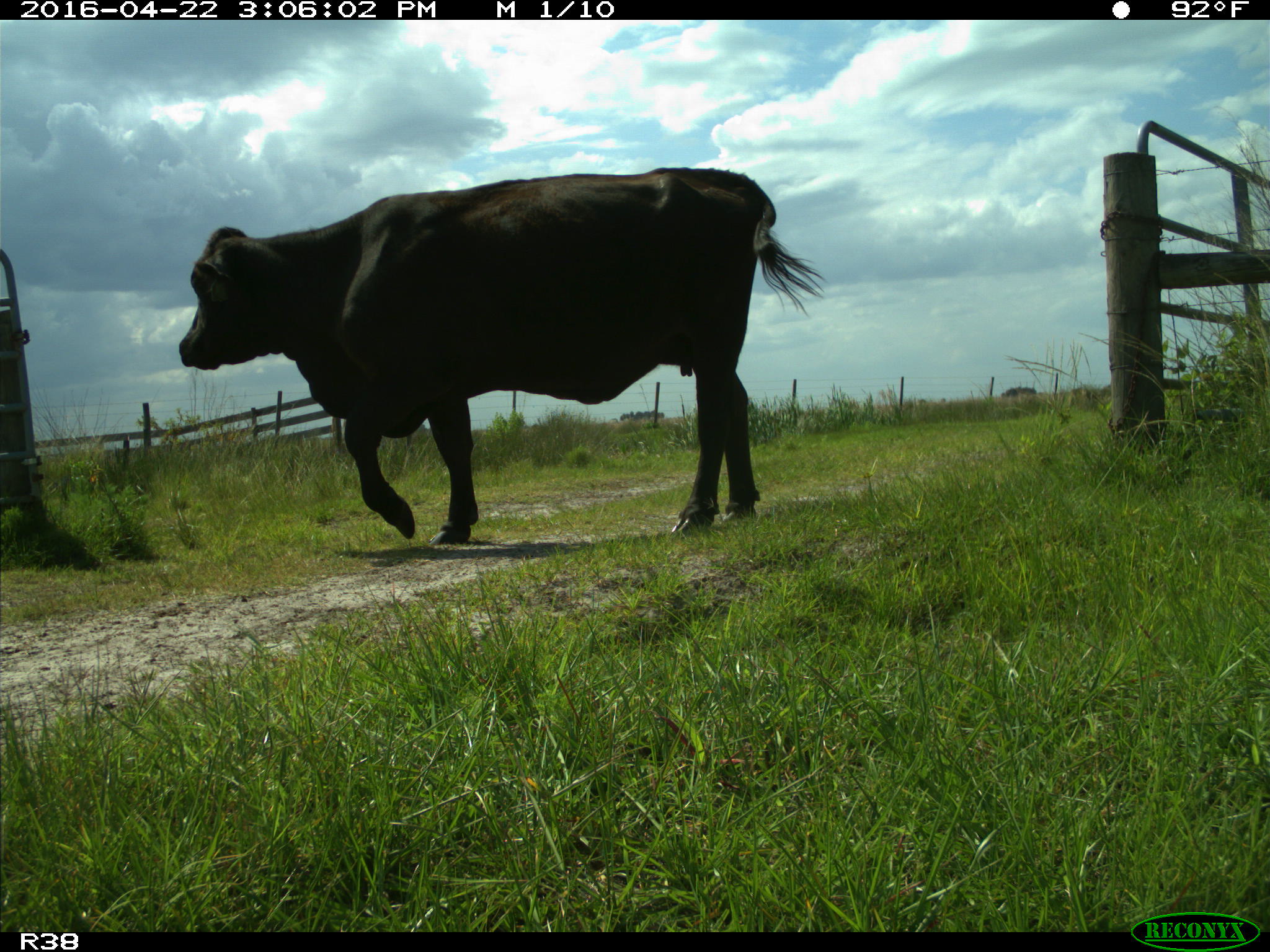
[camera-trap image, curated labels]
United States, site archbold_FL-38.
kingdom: Animalia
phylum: Chordata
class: Mammalia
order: Artiodactyla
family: Bovidae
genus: Bos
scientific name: Bos taurus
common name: domestic cow